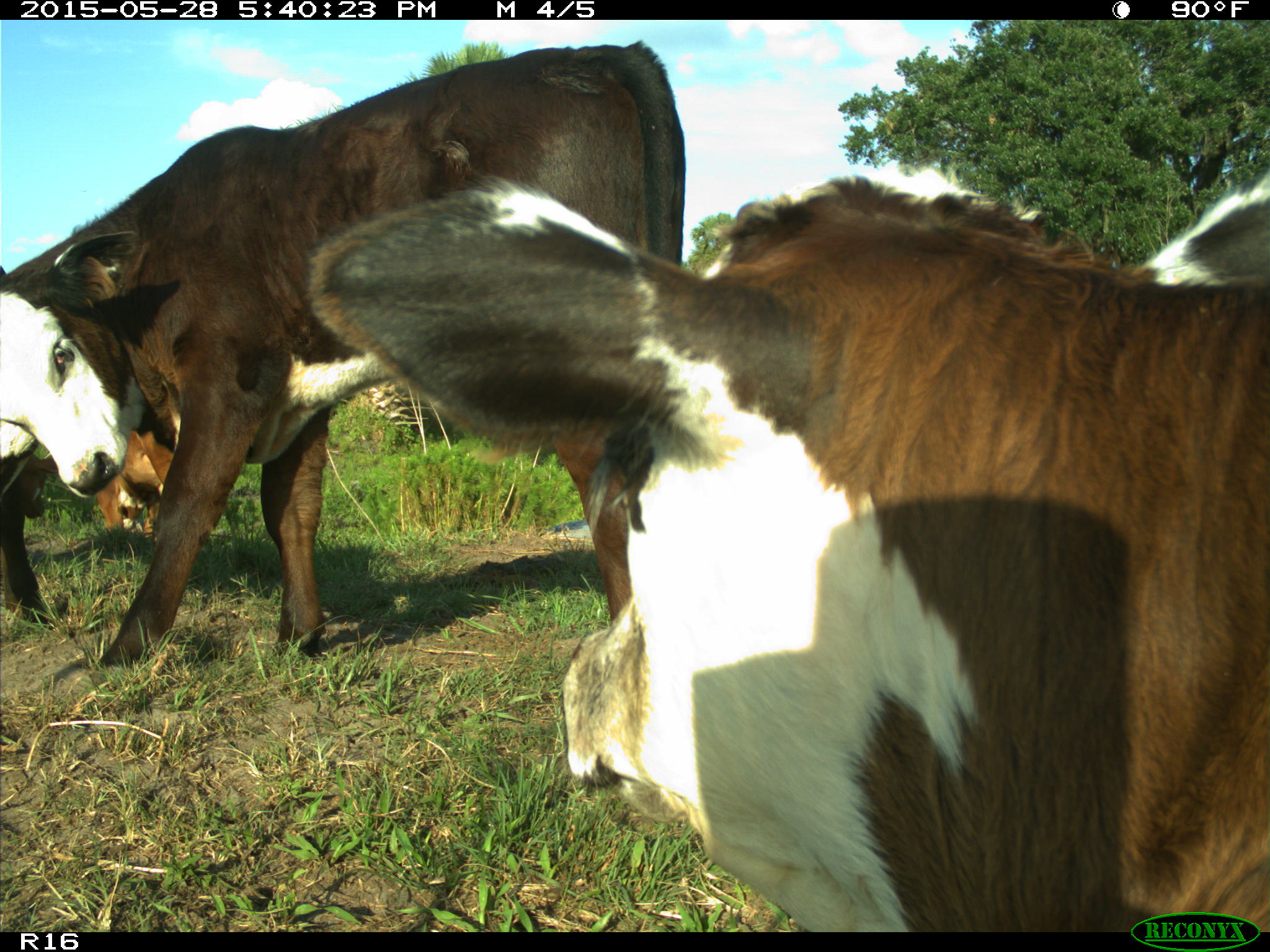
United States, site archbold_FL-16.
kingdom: Animalia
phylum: Chordata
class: Mammalia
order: Artiodactyla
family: Bovidae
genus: Bos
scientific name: Bos taurus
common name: domestic cow